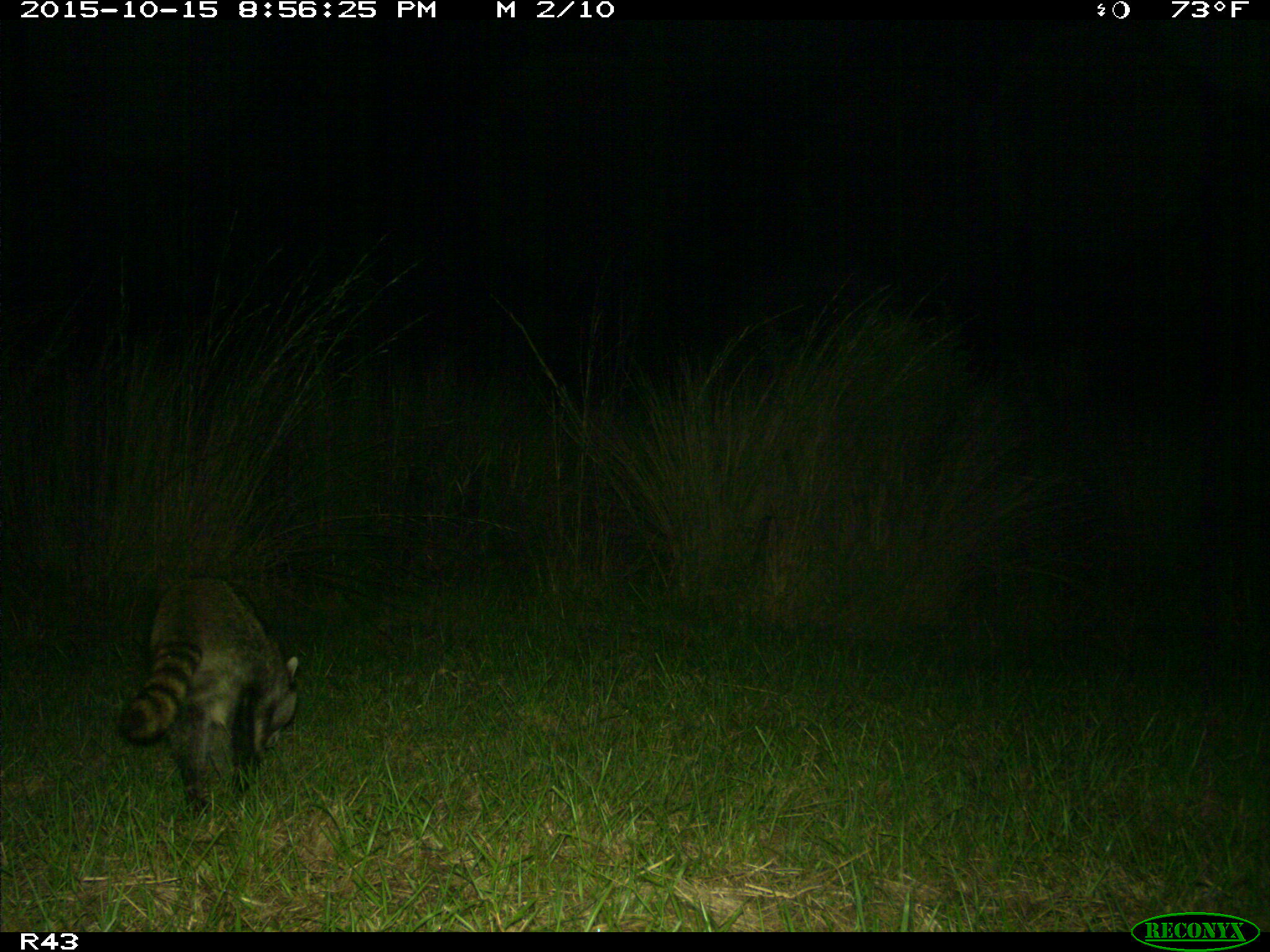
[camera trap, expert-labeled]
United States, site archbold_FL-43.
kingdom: Animalia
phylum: Chordata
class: Mammalia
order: Carnivora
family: Procyonidae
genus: Procyon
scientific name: Procyon lotor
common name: common raccoon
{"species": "Procyon lotor (common raccoon)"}